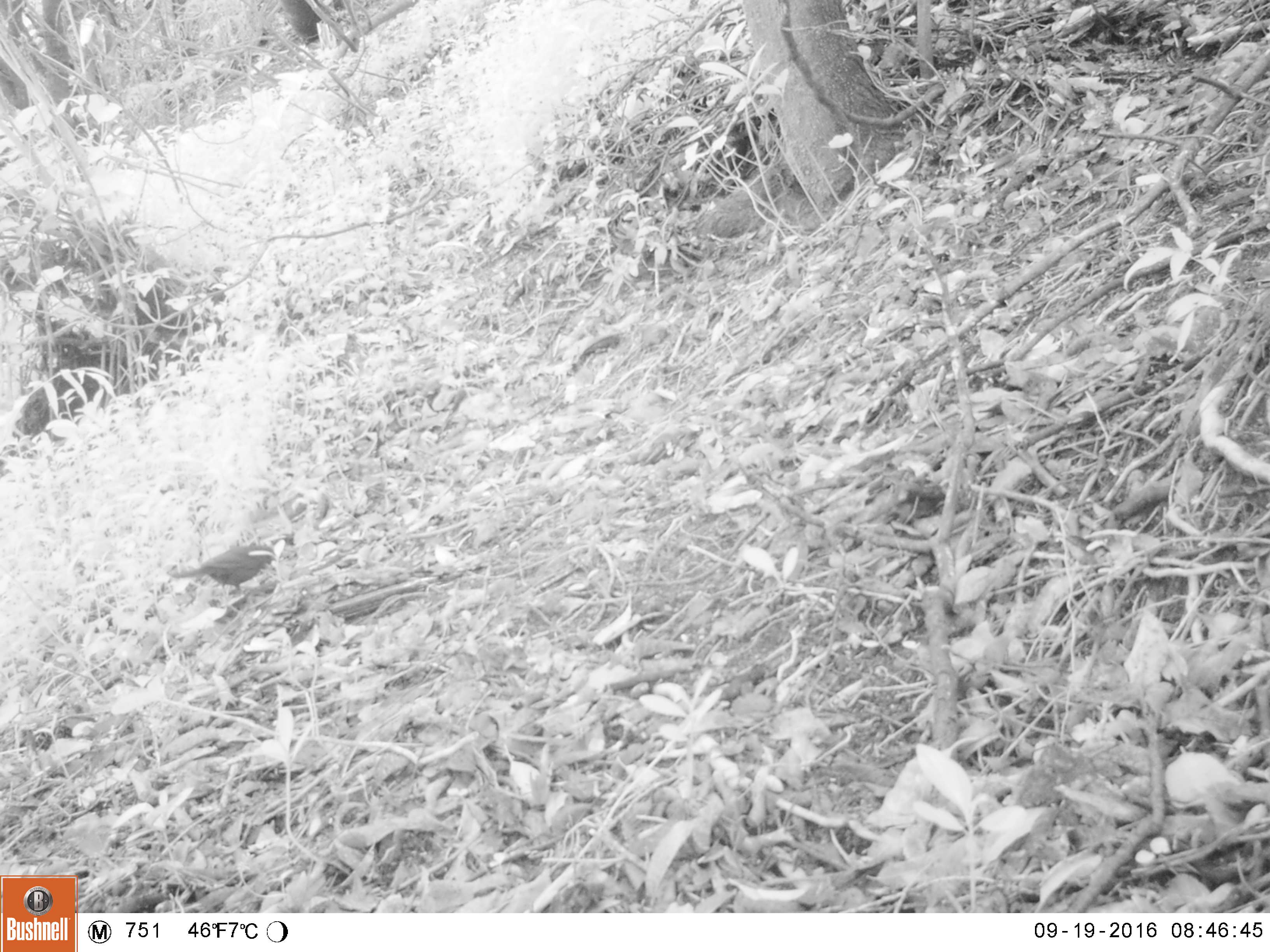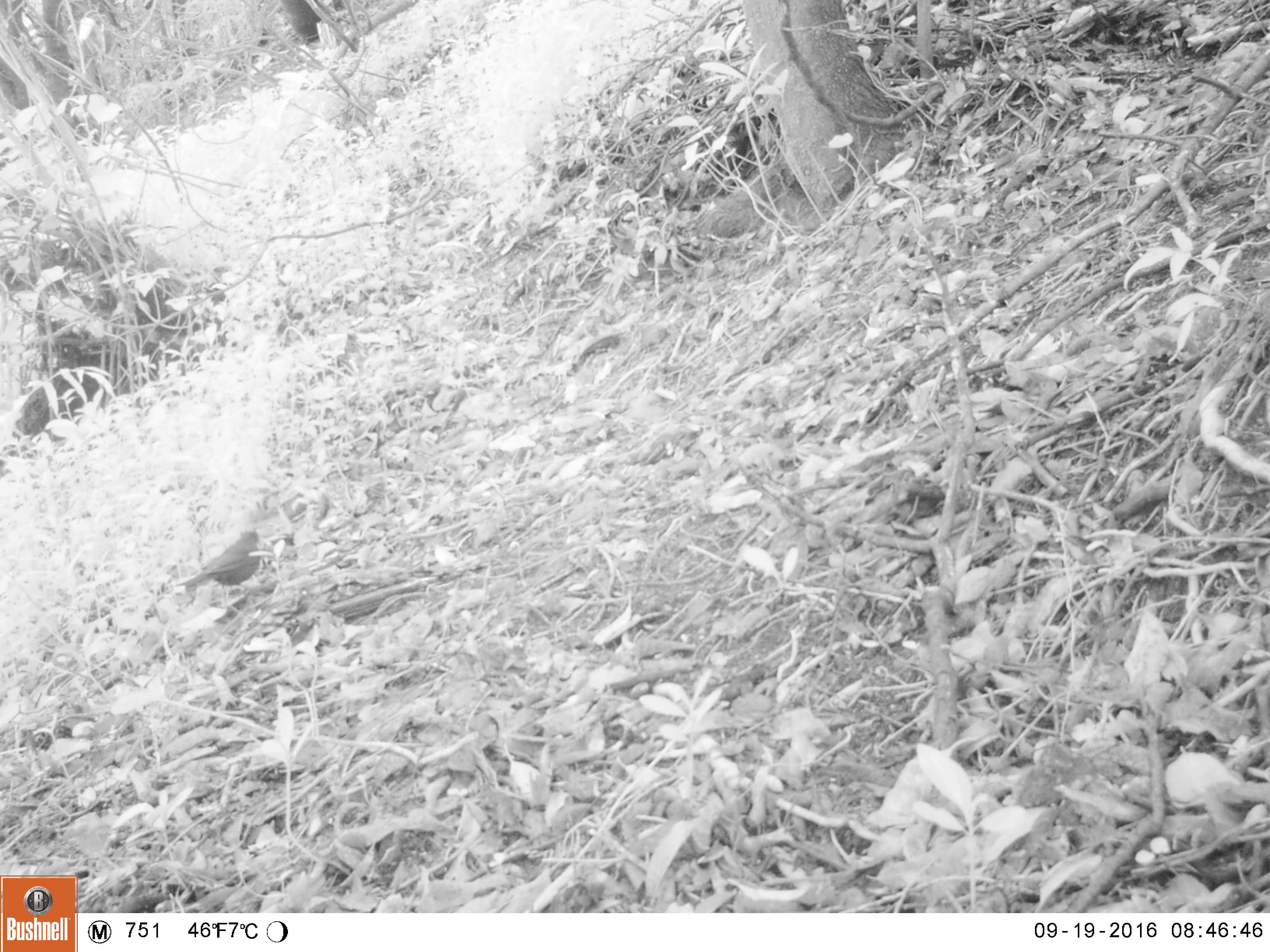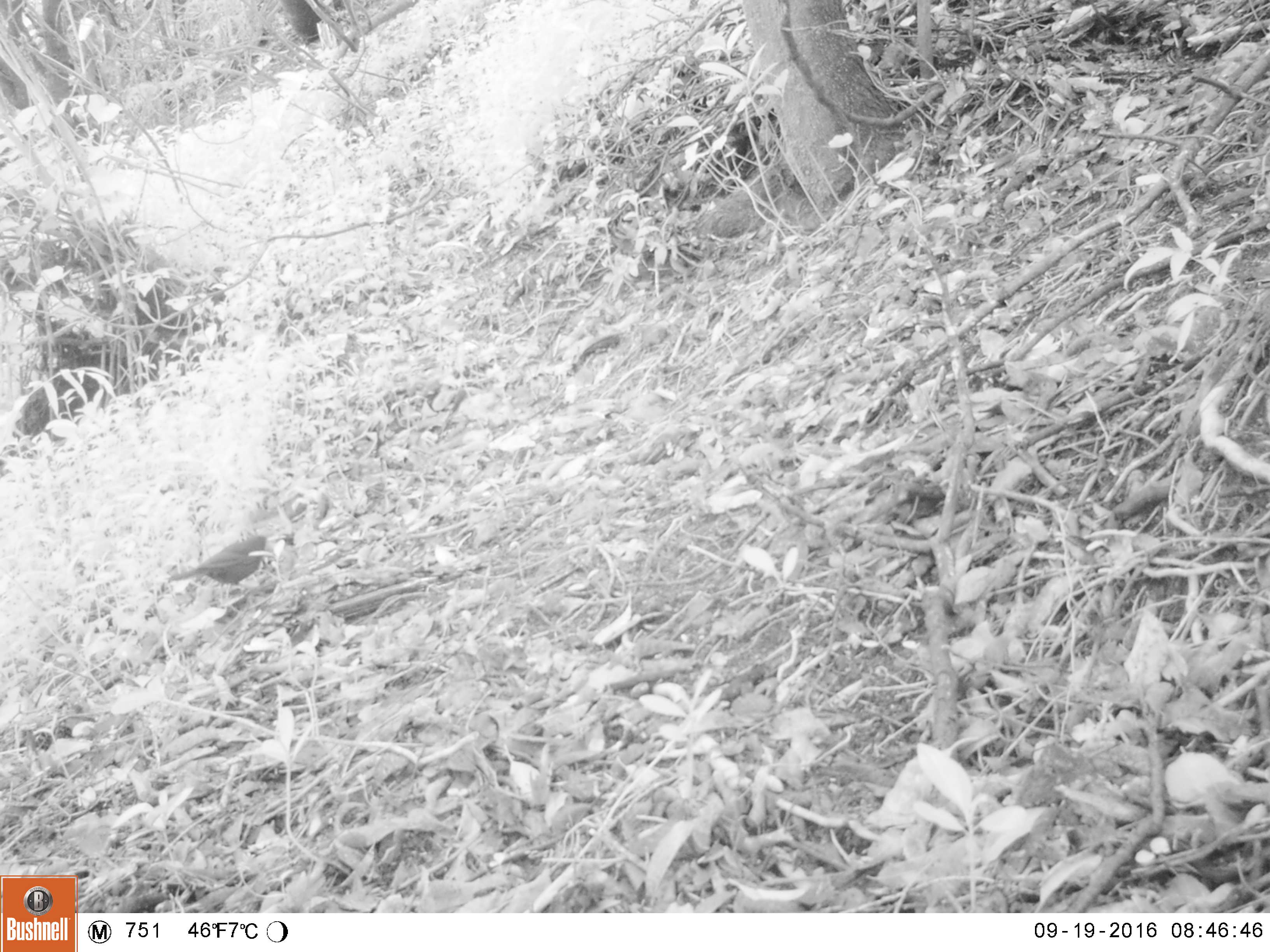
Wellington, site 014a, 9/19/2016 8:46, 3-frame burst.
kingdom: Animalia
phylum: Chordata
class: Aves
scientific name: Aves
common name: bird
Bird (Aves).